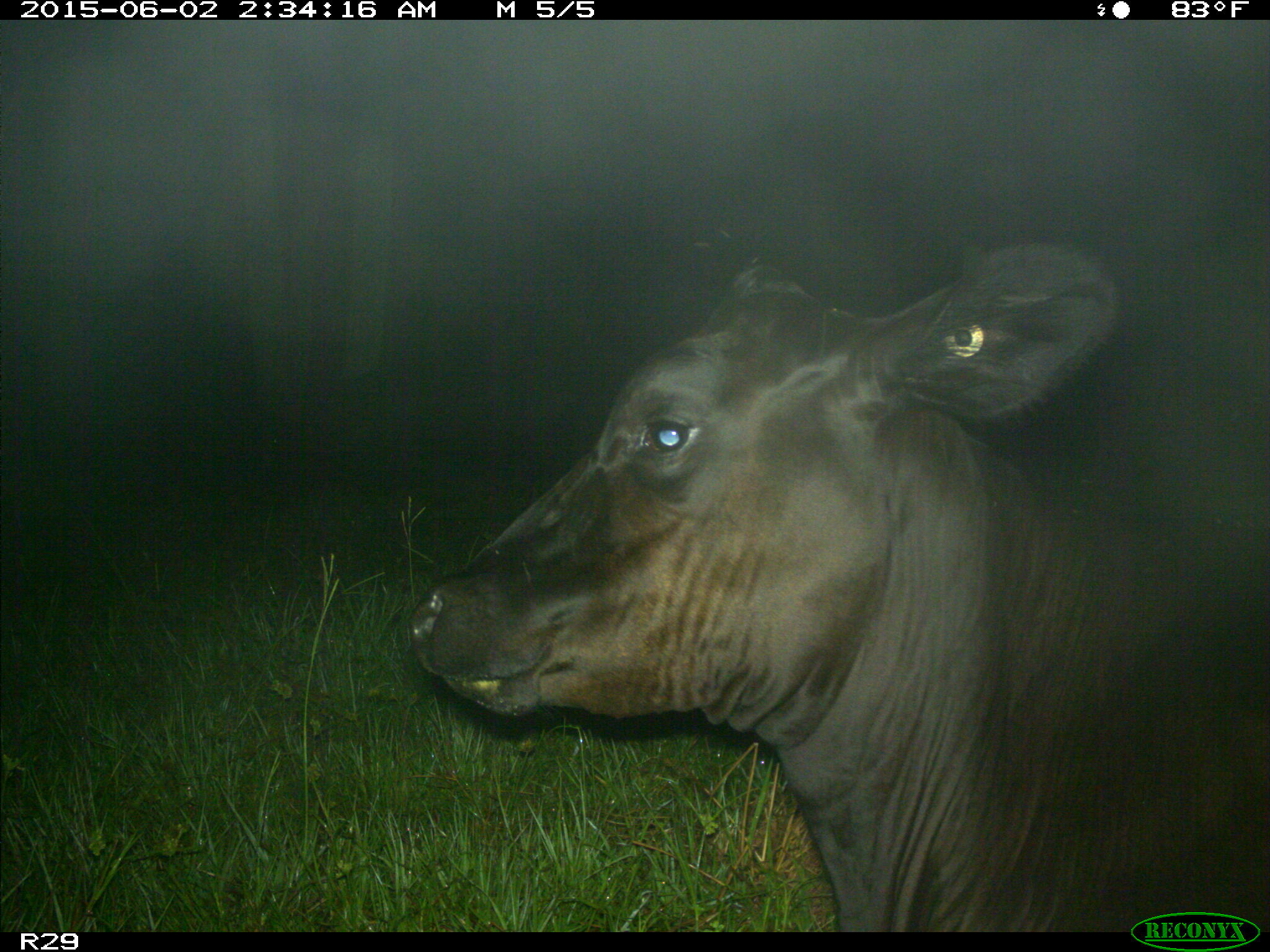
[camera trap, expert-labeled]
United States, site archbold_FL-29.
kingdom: Animalia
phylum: Chordata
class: Mammalia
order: Artiodactyla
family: Bovidae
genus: Bos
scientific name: Bos taurus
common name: domestic cow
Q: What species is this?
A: Bos taurus (domestic cow).